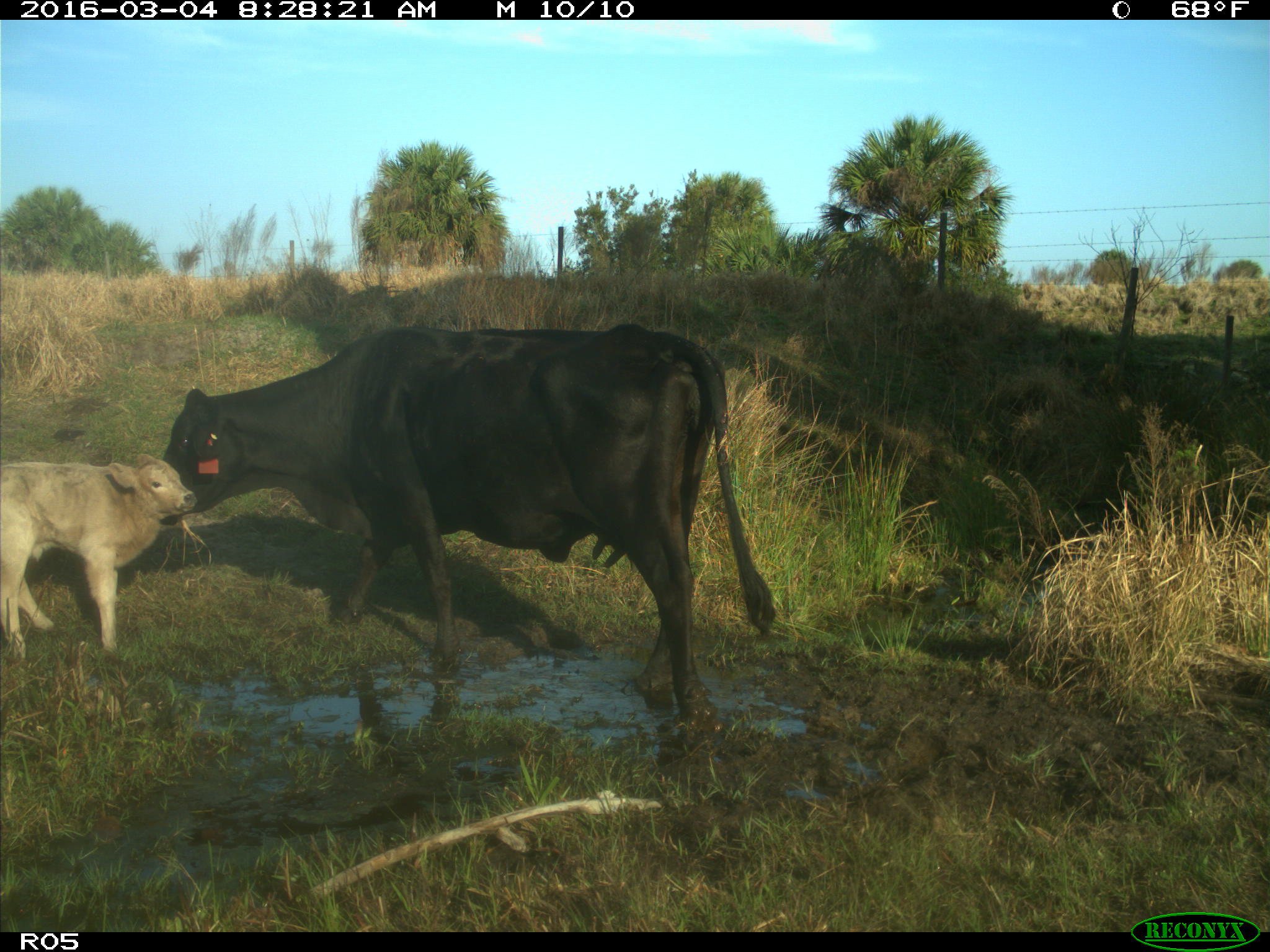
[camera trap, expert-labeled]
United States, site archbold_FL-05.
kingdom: Animalia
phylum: Chordata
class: Mammalia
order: Artiodactyla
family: Bovidae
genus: Bos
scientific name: Bos taurus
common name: domestic cow